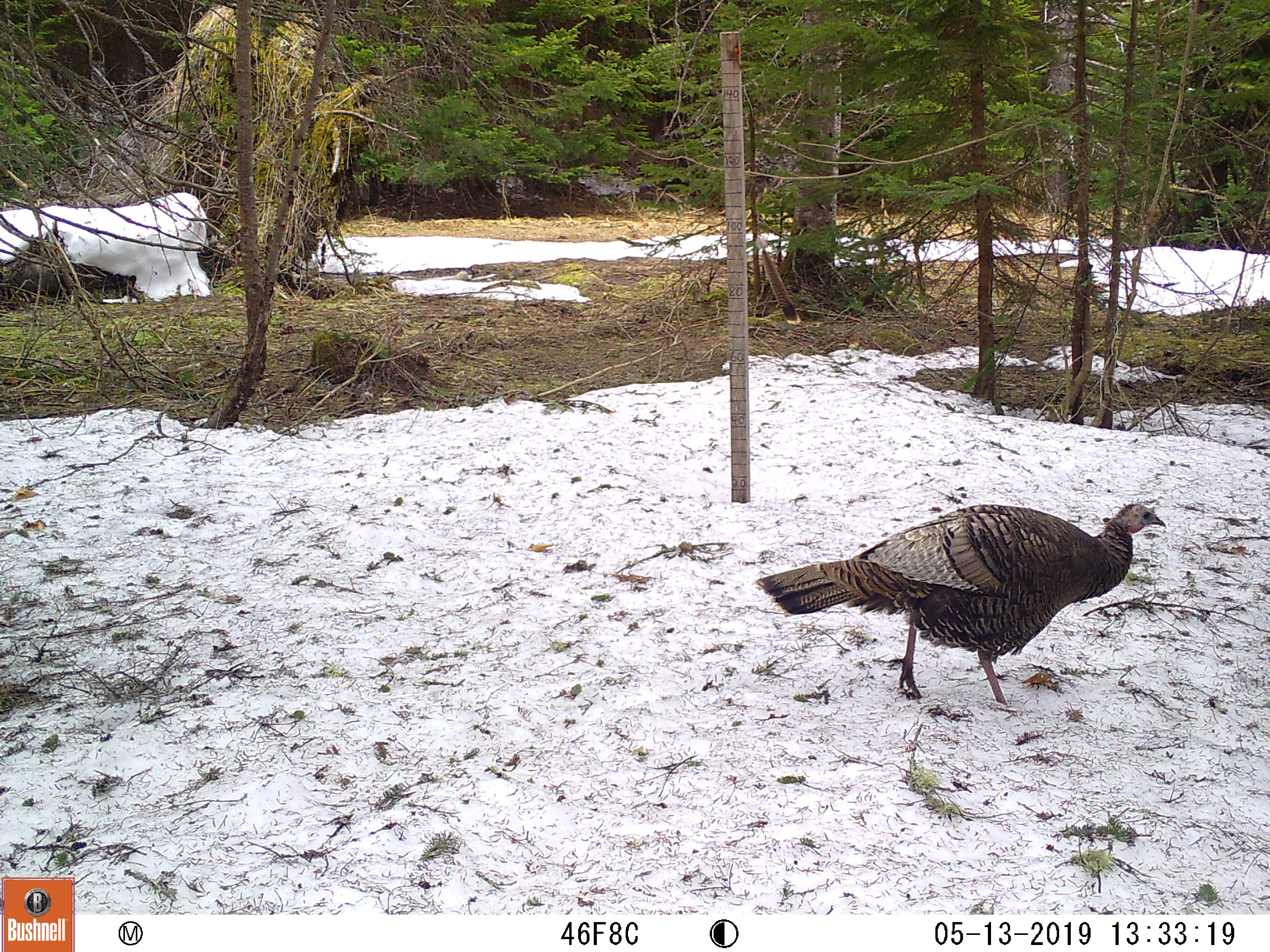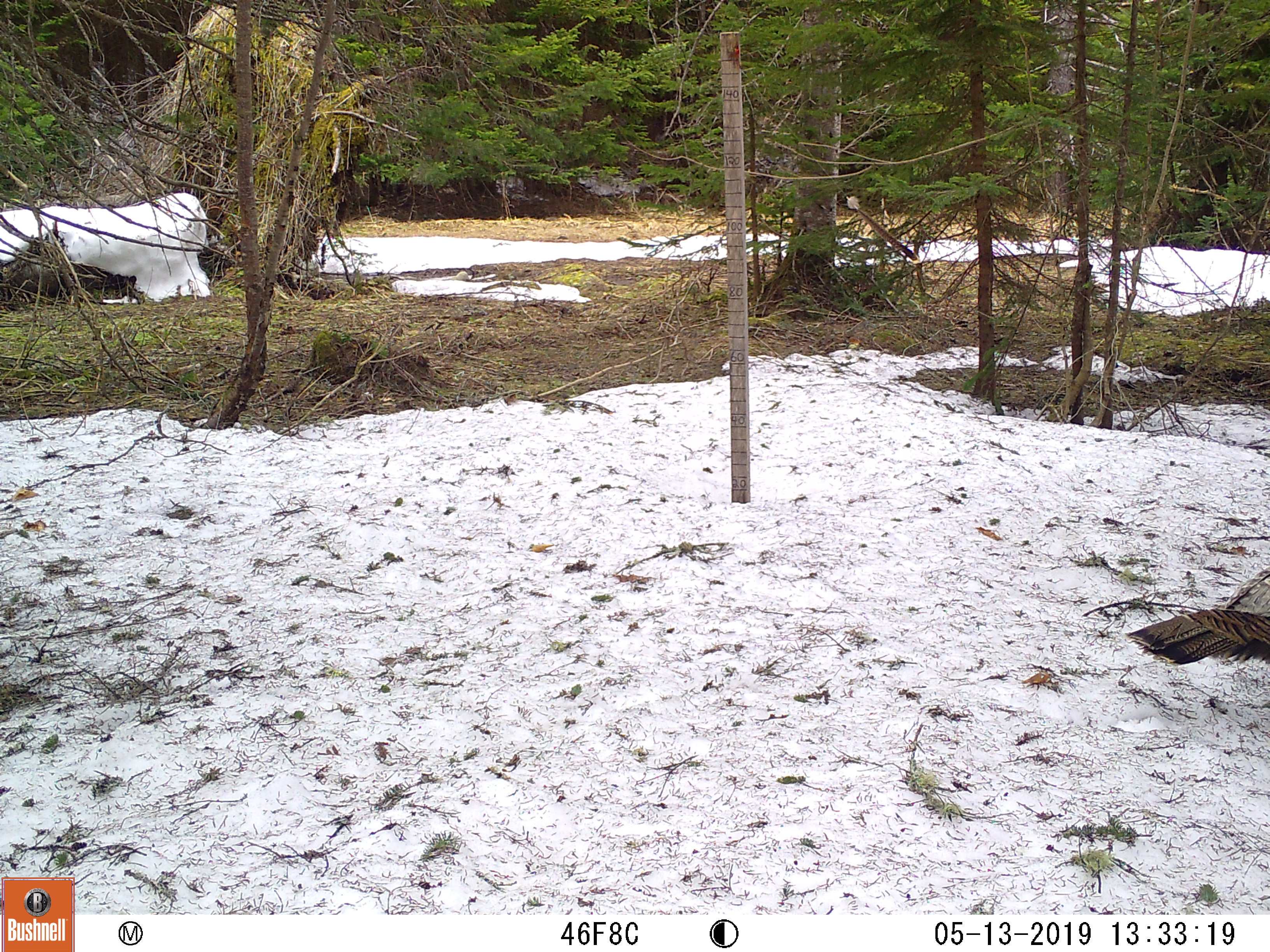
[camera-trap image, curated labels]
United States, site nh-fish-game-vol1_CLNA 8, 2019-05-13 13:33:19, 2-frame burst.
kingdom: Animalia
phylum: Chordata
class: Aves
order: Galliformes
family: Phasianidae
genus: Meleagris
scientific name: Meleagris gallopavo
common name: wild turkey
Wild turkey (Meleagris gallopavo).